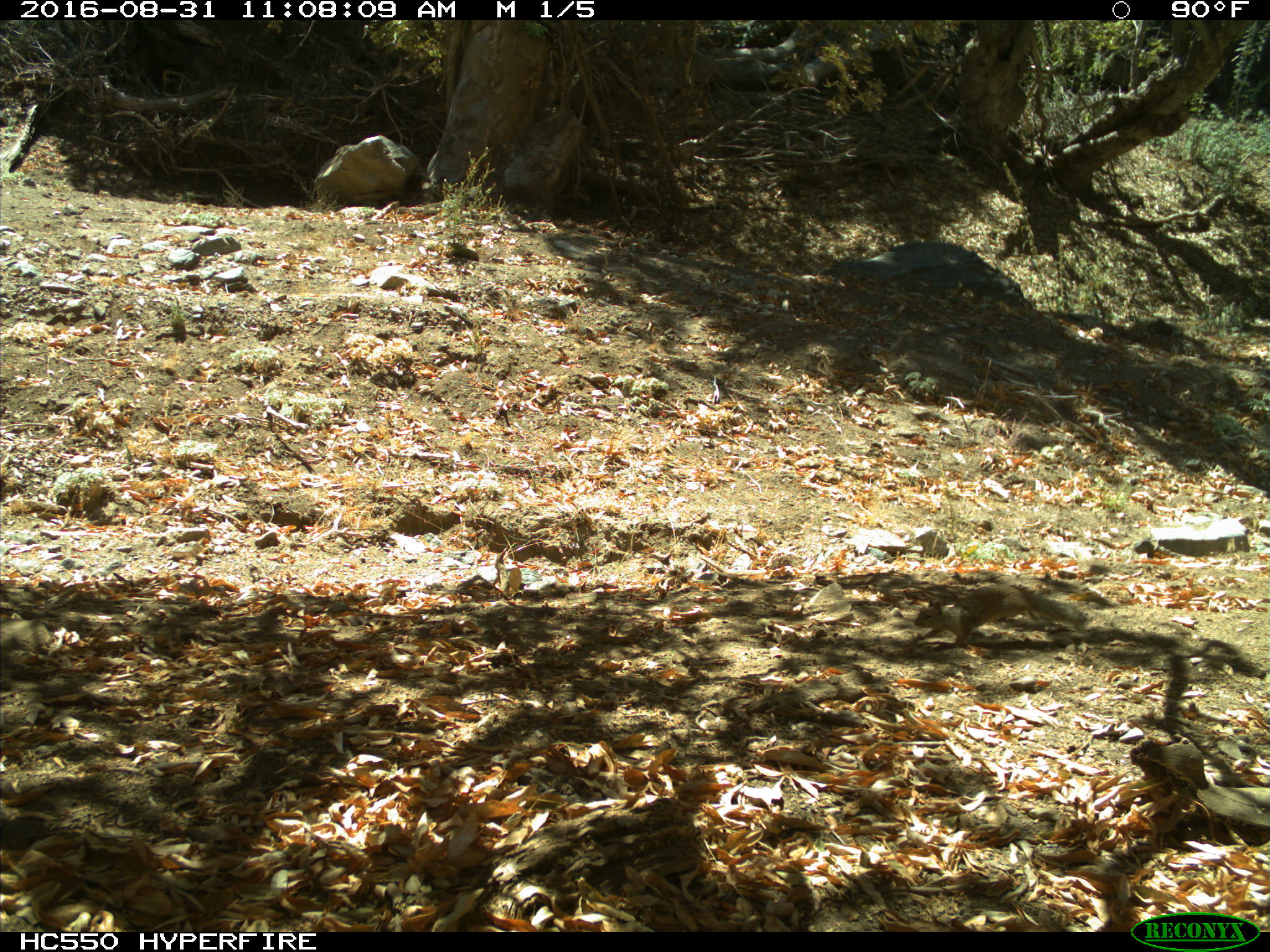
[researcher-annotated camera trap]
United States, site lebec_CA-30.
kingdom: Animalia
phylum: Chordata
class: Mammalia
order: Rodentia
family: Sciuridae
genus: Otospermophilus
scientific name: Otospermophilus beecheyi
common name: california ground squirrel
Otospermophilus beecheyi (california ground squirrel).